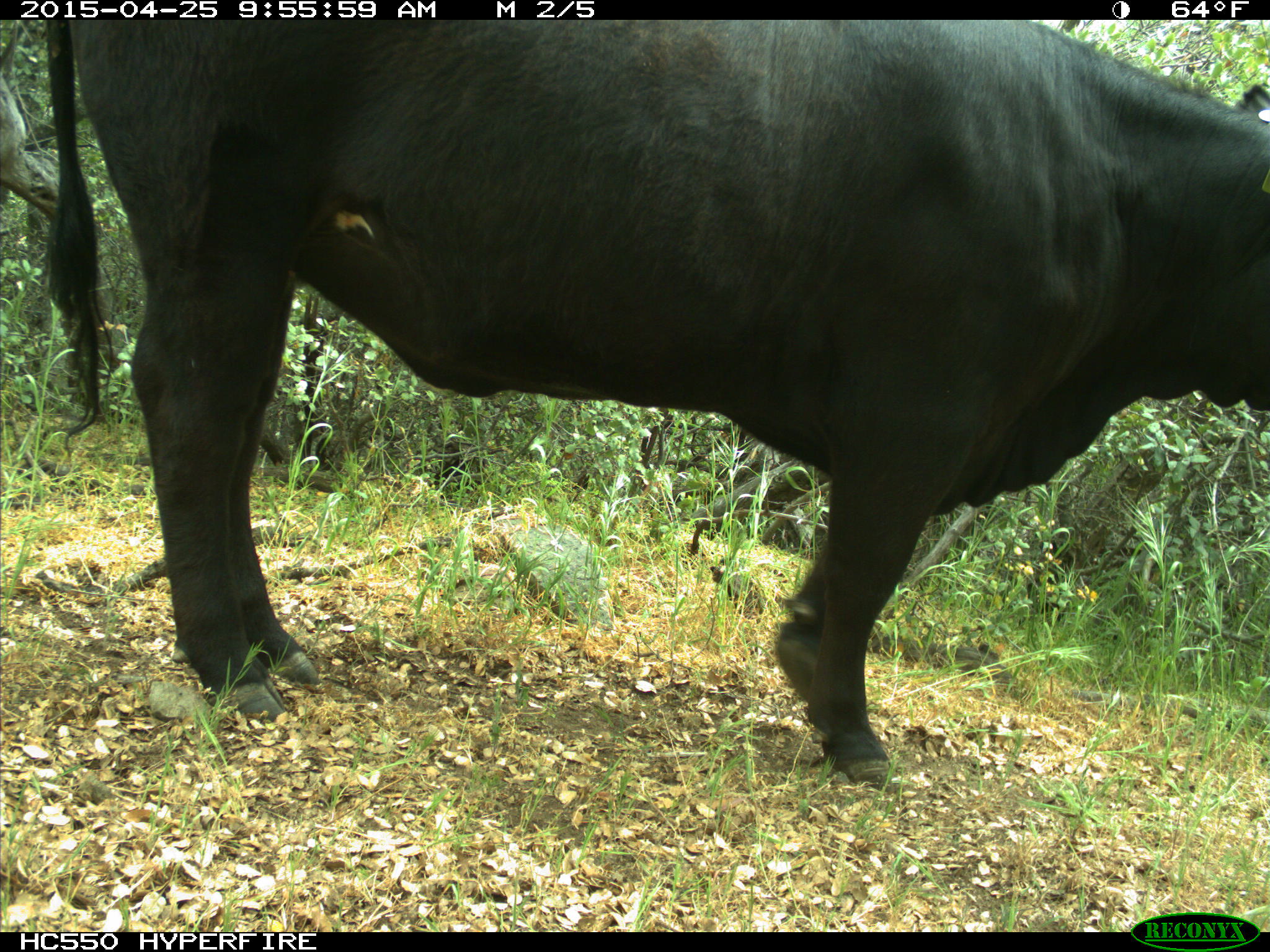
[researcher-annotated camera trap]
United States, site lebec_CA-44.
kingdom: Animalia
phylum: Chordata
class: Mammalia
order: Artiodactyla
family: Suidae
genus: Sus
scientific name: Sus scrofa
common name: wild boar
Sus scrofa (wild boar).